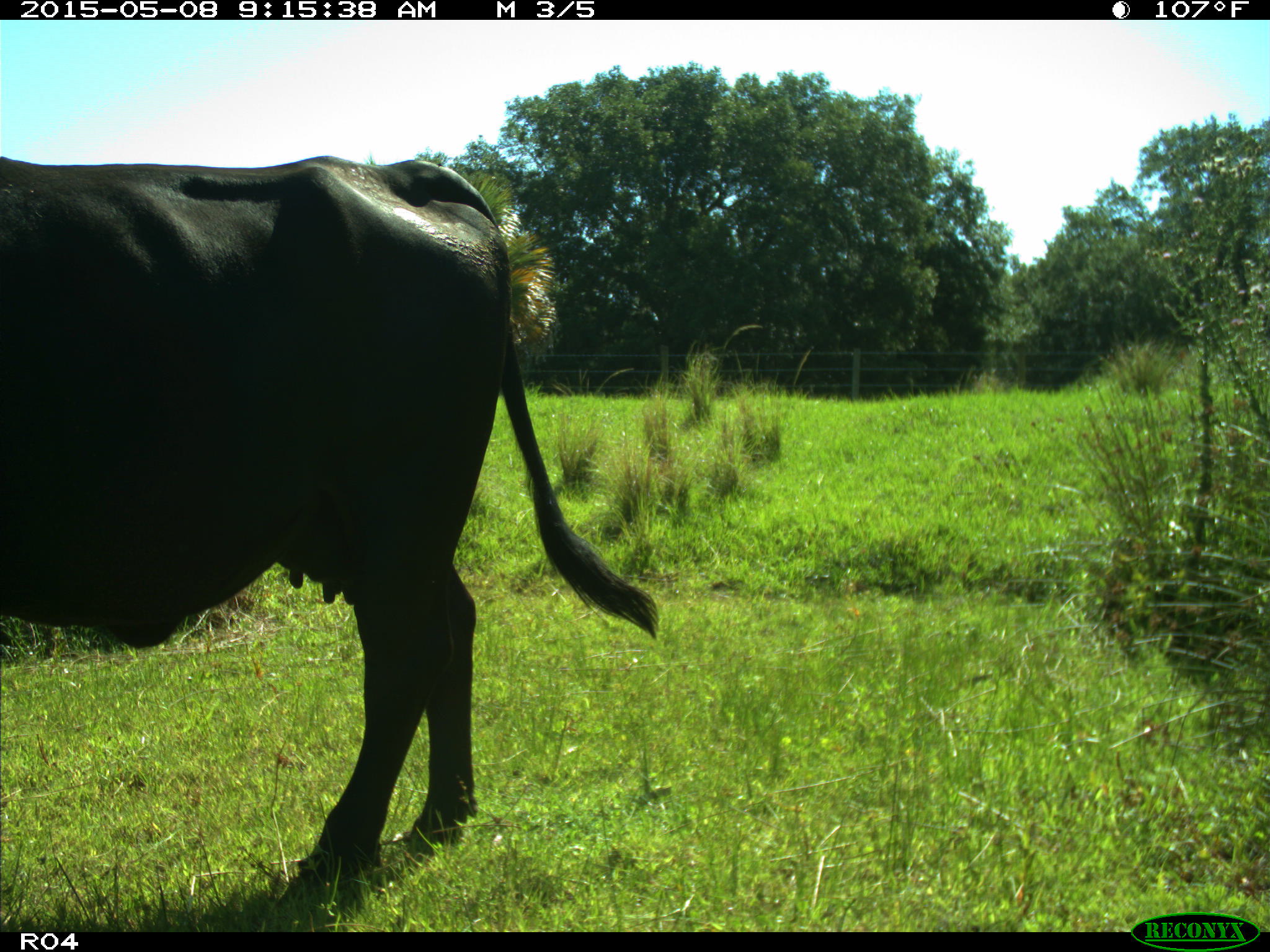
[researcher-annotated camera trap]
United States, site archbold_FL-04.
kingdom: Animalia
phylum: Chordata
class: Mammalia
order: Artiodactyla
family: Bovidae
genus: Bos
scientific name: Bos taurus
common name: domestic cow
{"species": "Bos taurus (domestic cow)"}